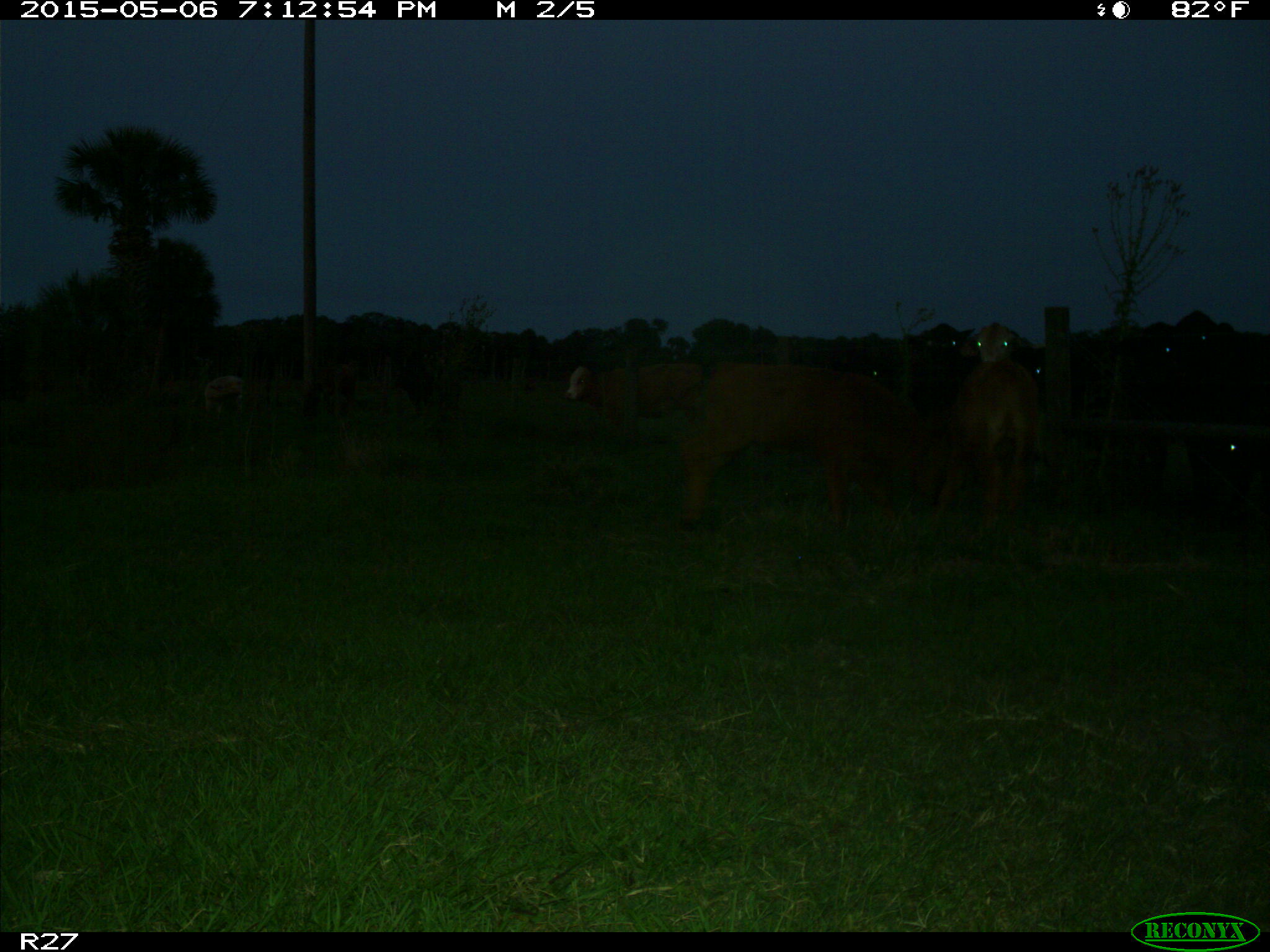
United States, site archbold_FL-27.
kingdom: Animalia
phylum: Chordata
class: Mammalia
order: Artiodactyla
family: Bovidae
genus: Bos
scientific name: Bos taurus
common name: domestic cow